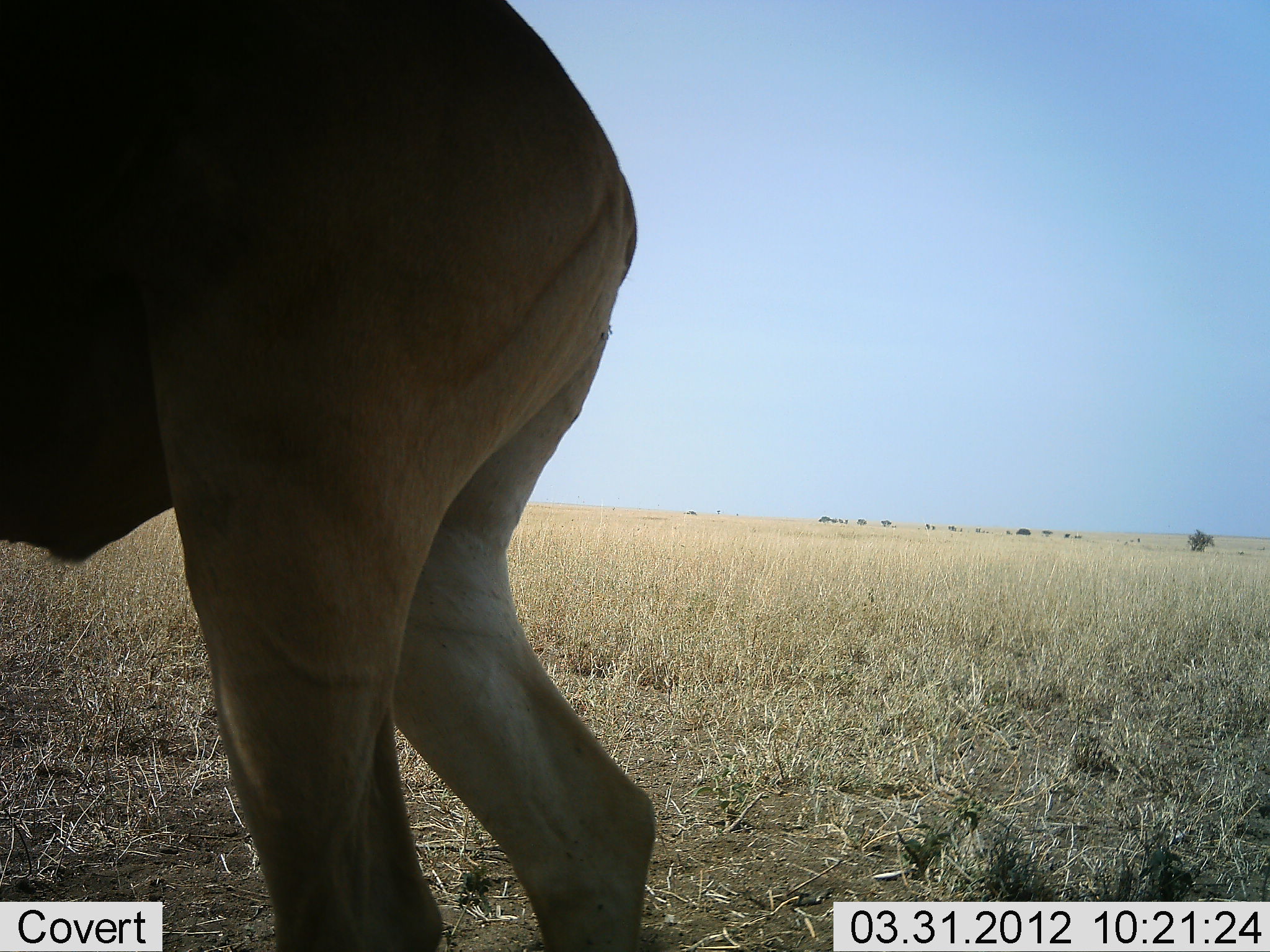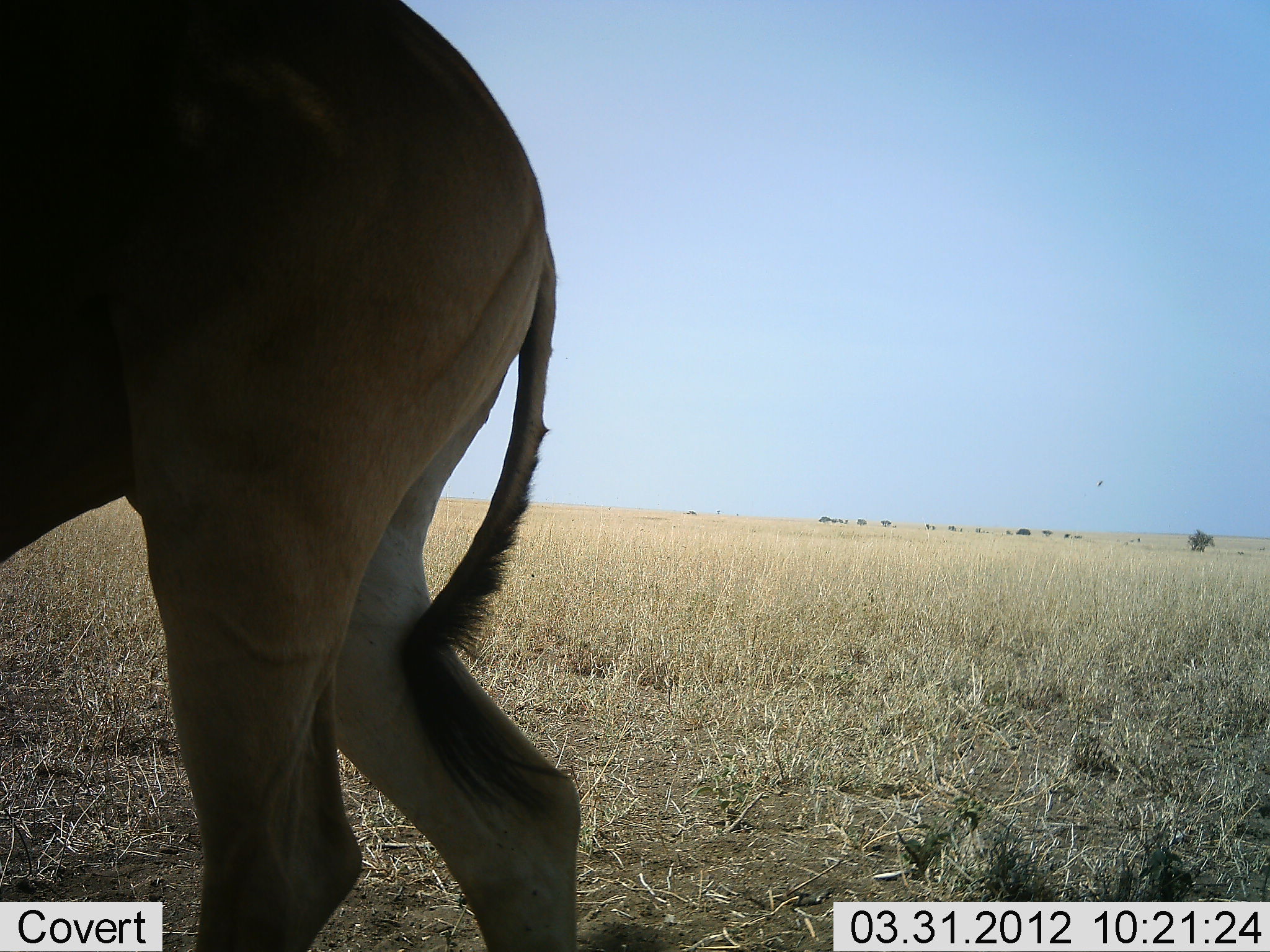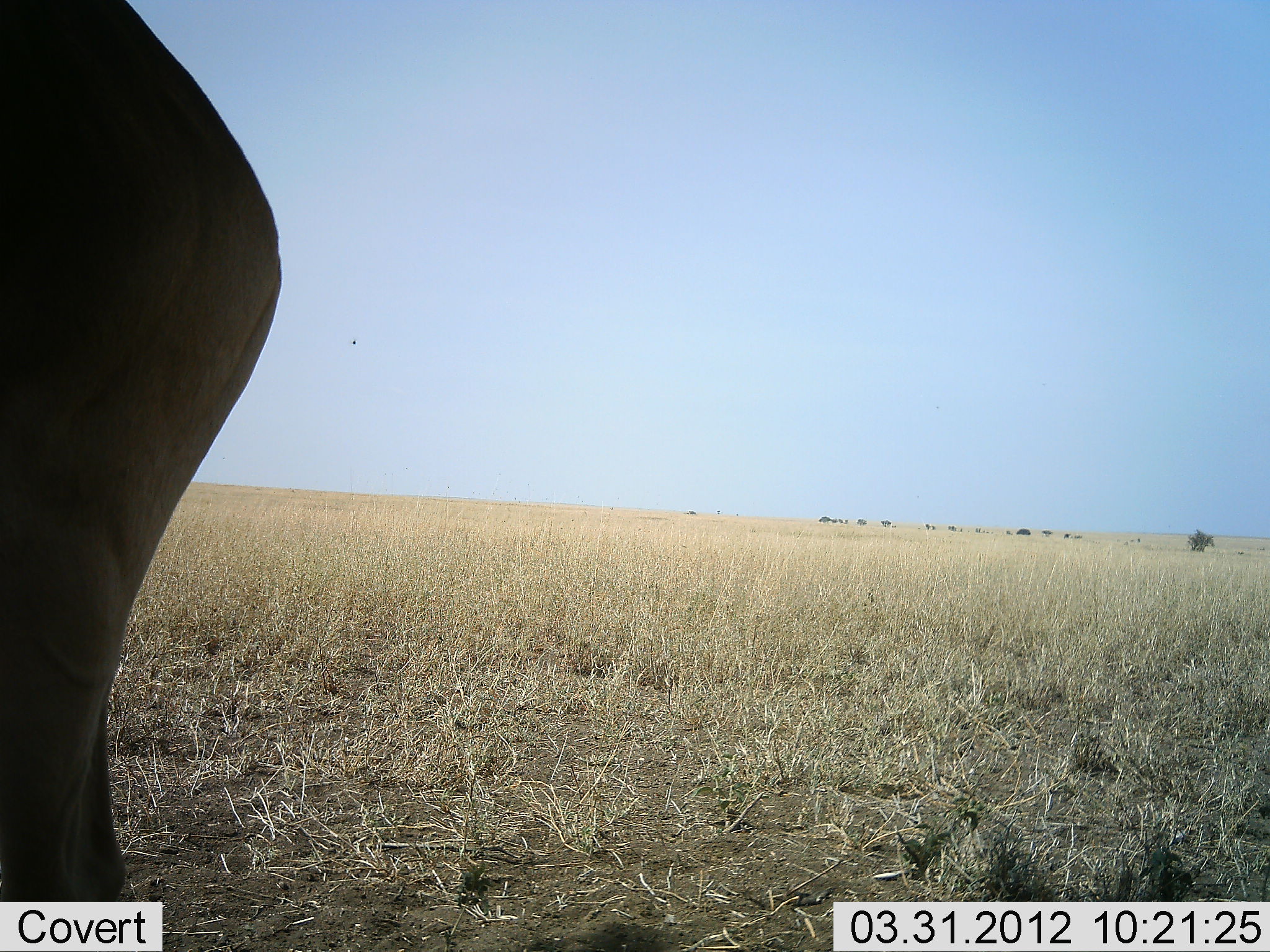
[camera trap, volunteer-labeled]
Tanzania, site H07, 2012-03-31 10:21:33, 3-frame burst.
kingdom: Animalia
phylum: Chordata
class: Mammalia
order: Artiodactyla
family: Bovidae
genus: Alcelaphus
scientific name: Alcelaphus buselaphus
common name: hartebeest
Hartebeest (Alcelaphus buselaphus), count 1. Behavior (volunteer vote fractions): standing 35%, resting 0%, moving 65%, interacting 0%. Young present (vote fraction): 0%. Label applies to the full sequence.